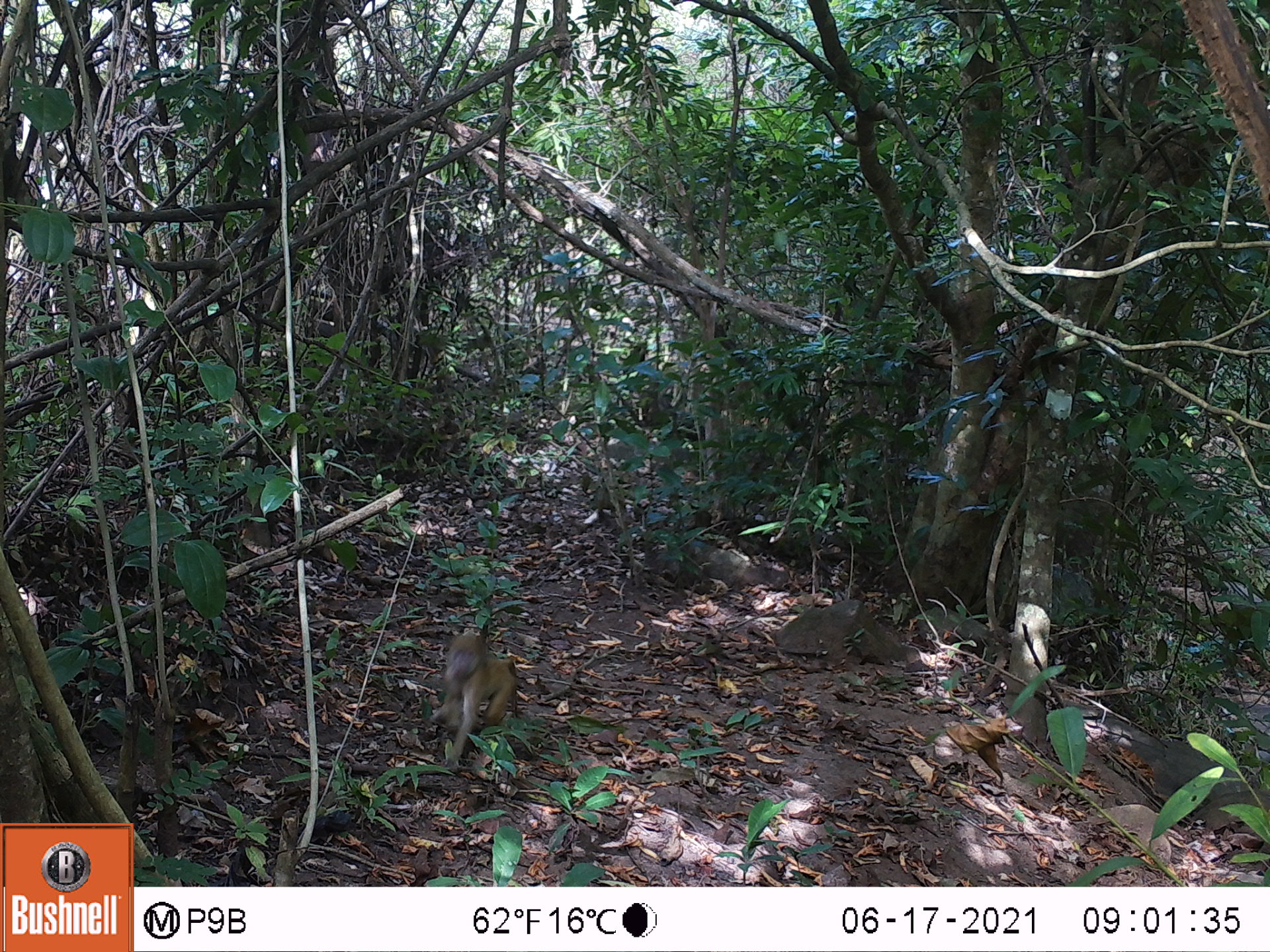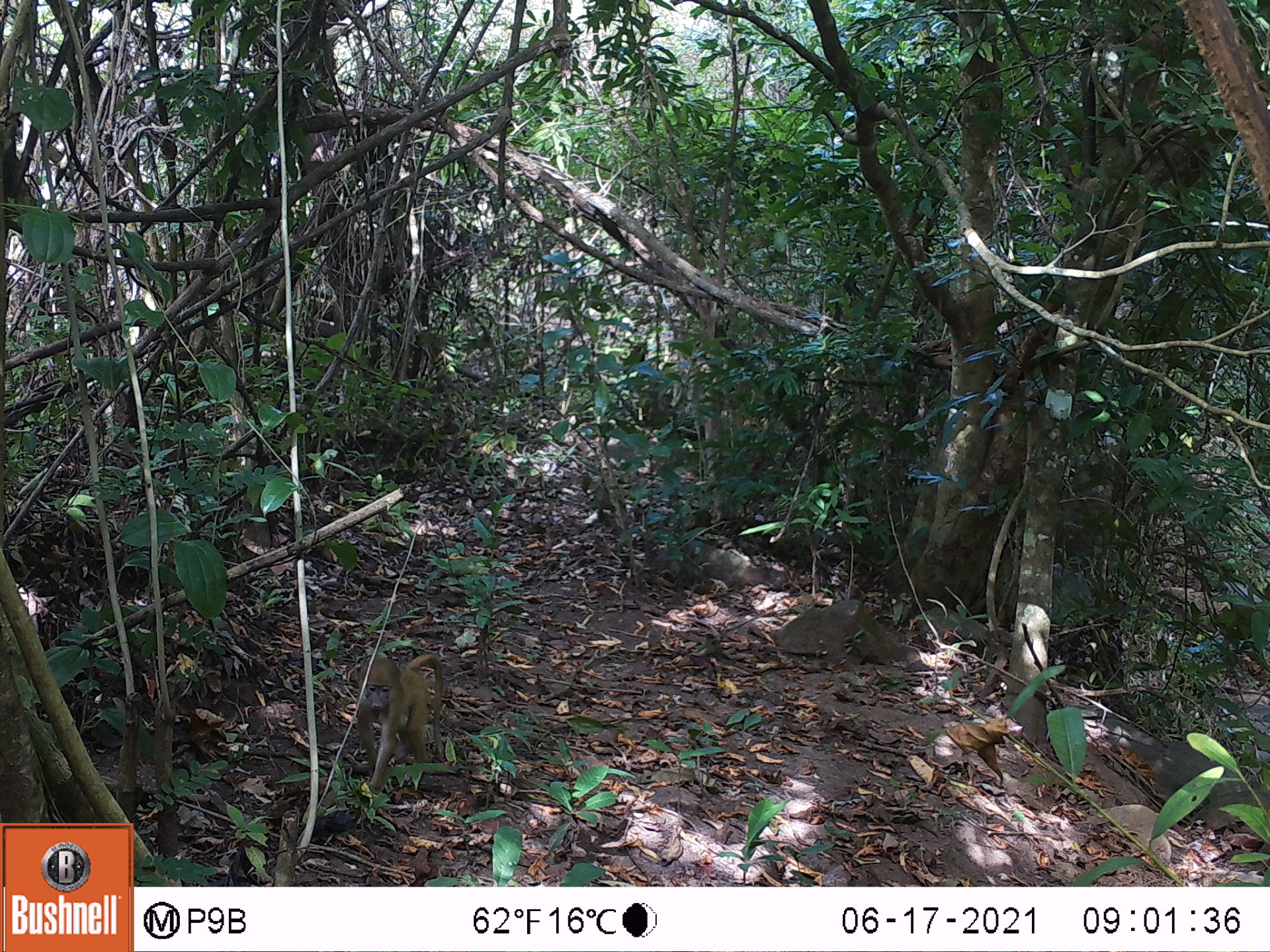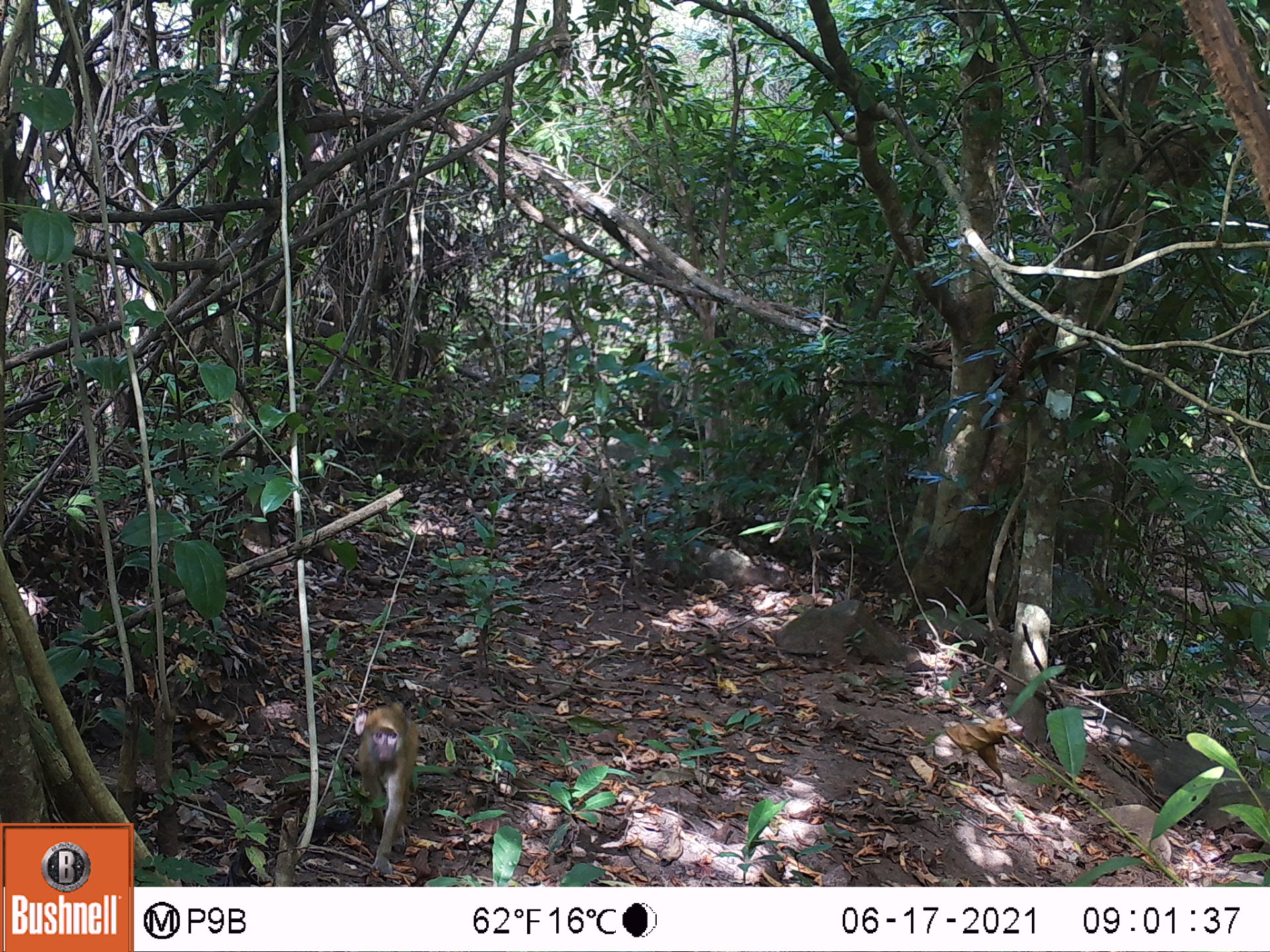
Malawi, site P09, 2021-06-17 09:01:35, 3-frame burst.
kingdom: Animalia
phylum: Chordata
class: Mammalia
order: Primates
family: Cercopithecidae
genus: Papio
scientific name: Papio cynocephalus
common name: yellow baboon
Yellow baboon (Papio cynocephalus), count 1.